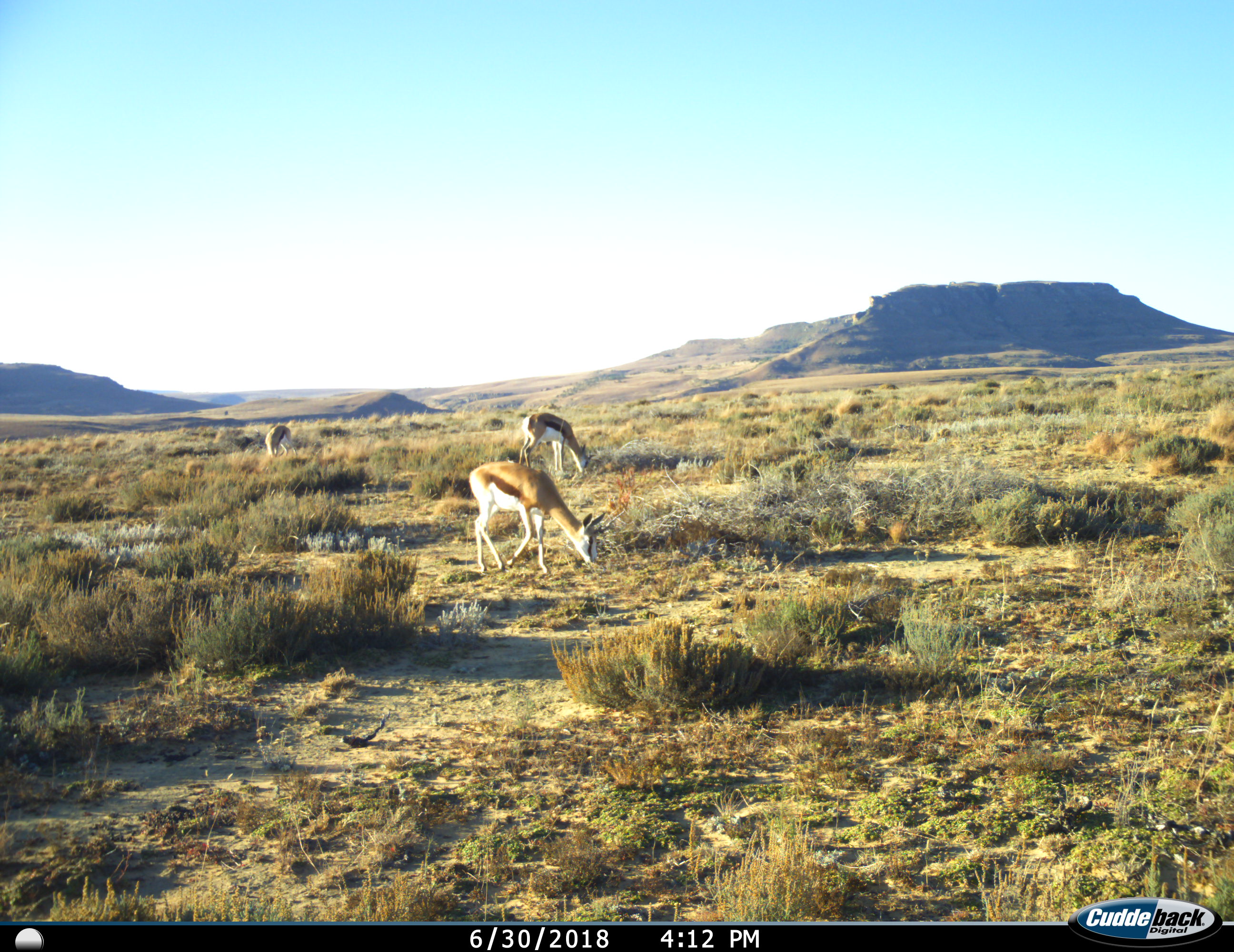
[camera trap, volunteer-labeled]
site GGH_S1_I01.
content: unidentified animal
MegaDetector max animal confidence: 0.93